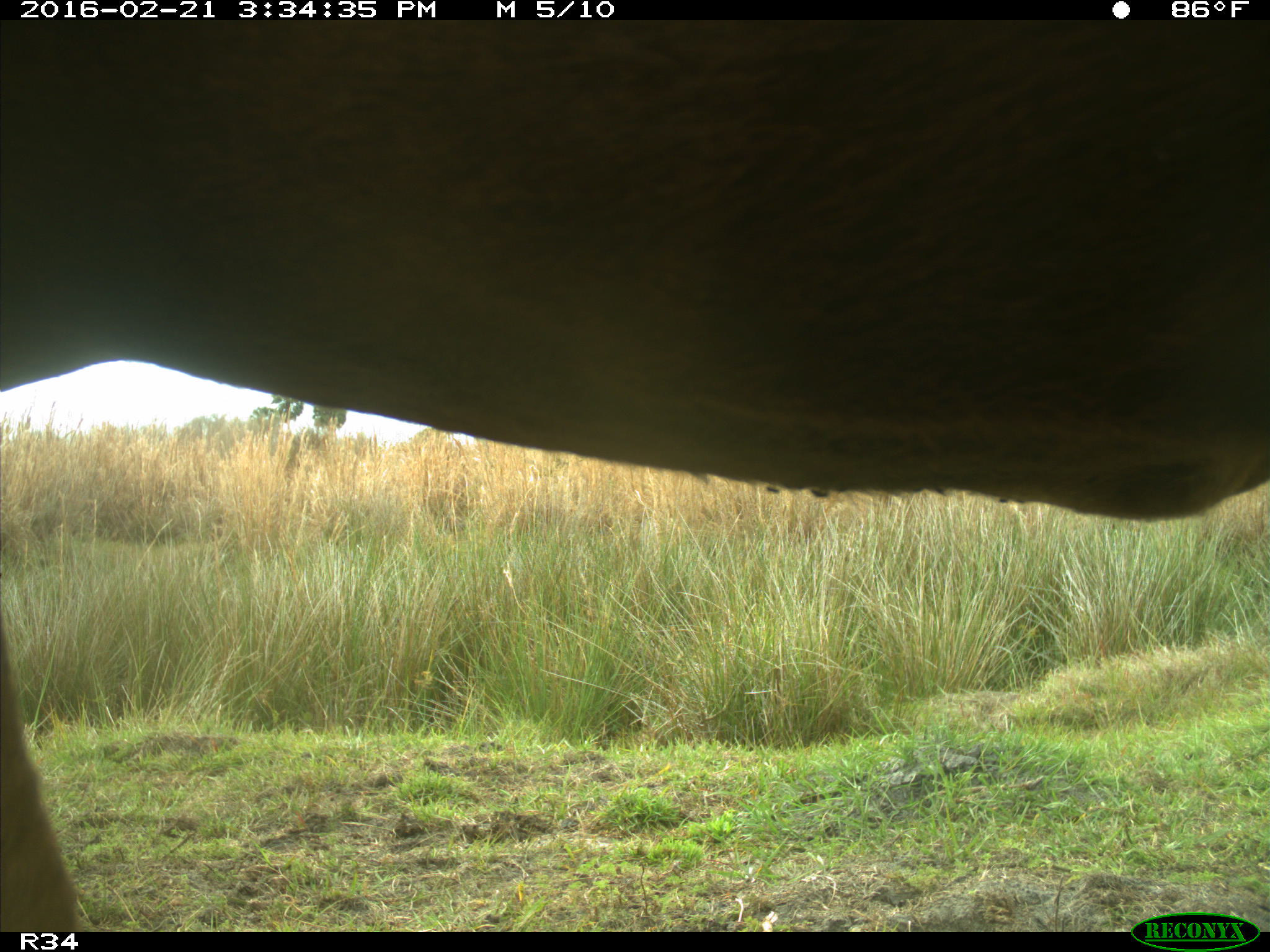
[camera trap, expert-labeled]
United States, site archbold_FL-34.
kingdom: Animalia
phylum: Chordata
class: Mammalia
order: Artiodactyla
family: Bovidae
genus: Bos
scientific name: Bos taurus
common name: domestic cow